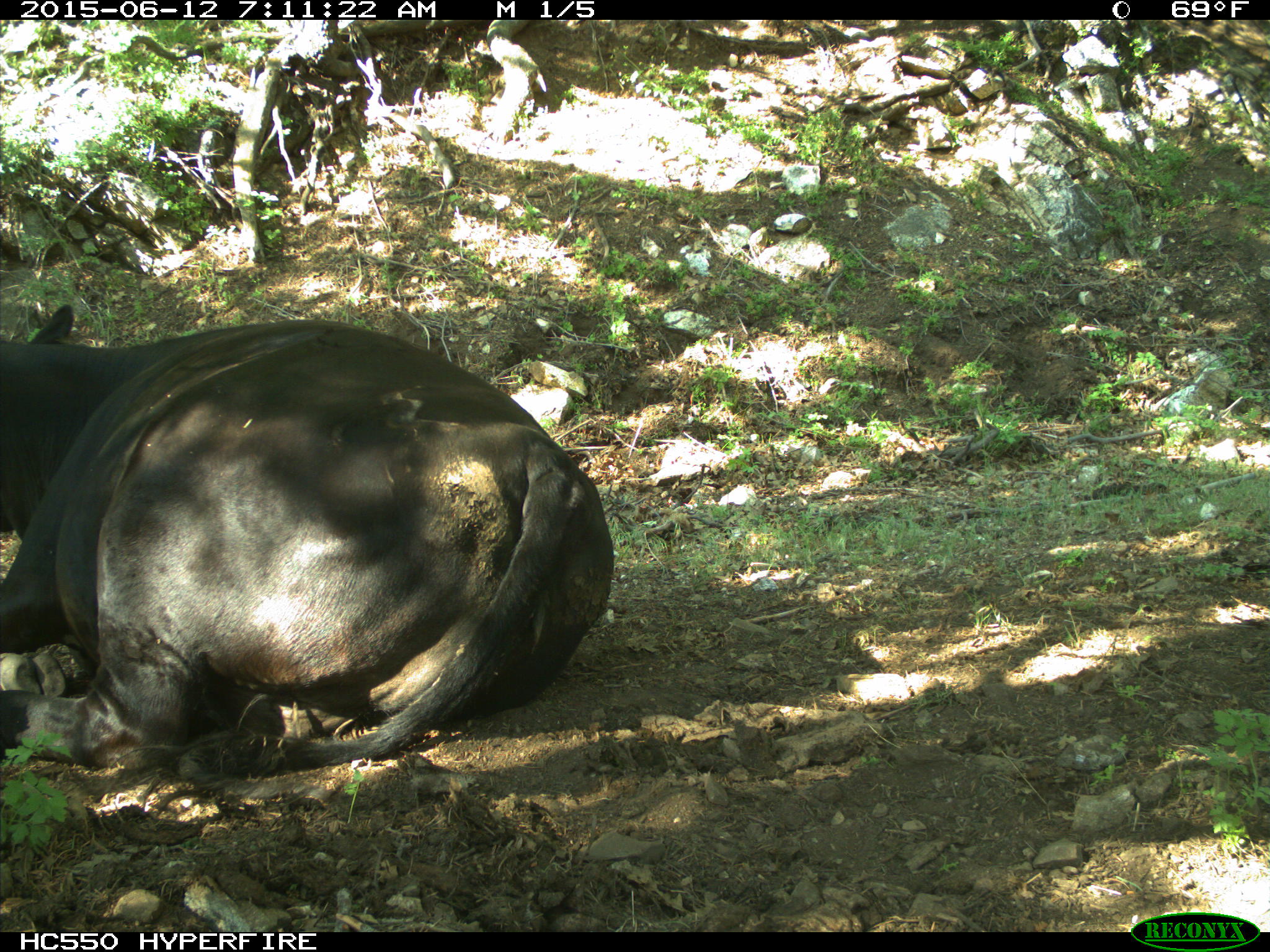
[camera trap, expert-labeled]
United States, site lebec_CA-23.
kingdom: Animalia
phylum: Chordata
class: Mammalia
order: Artiodactyla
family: Bovidae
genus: Bos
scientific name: Bos taurus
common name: domestic cow